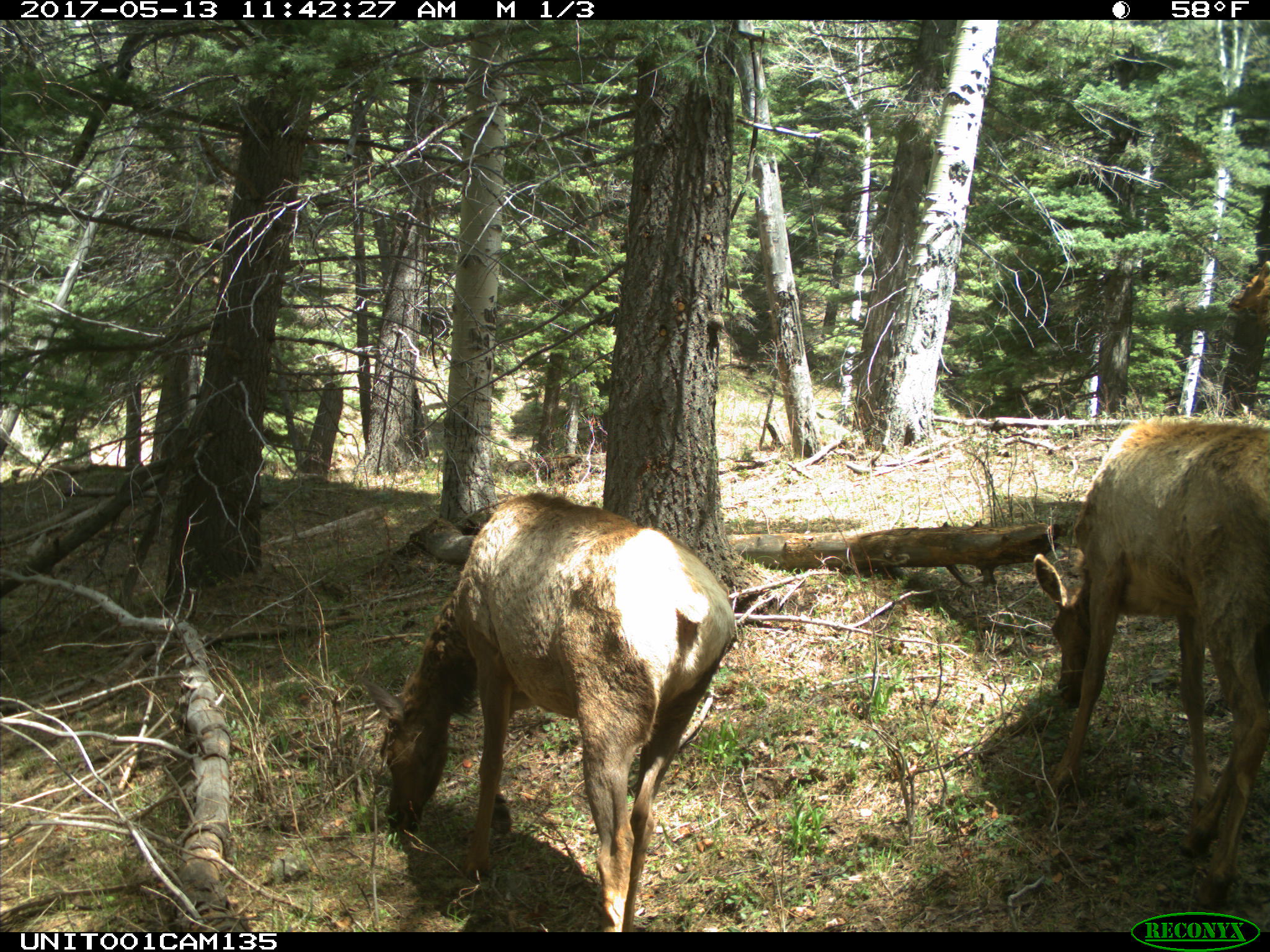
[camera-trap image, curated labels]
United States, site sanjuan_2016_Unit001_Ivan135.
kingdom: Animalia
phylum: Chordata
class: Mammalia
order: Artiodactyla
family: Cervidae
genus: Cervus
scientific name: Cervus elaphus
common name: red deer